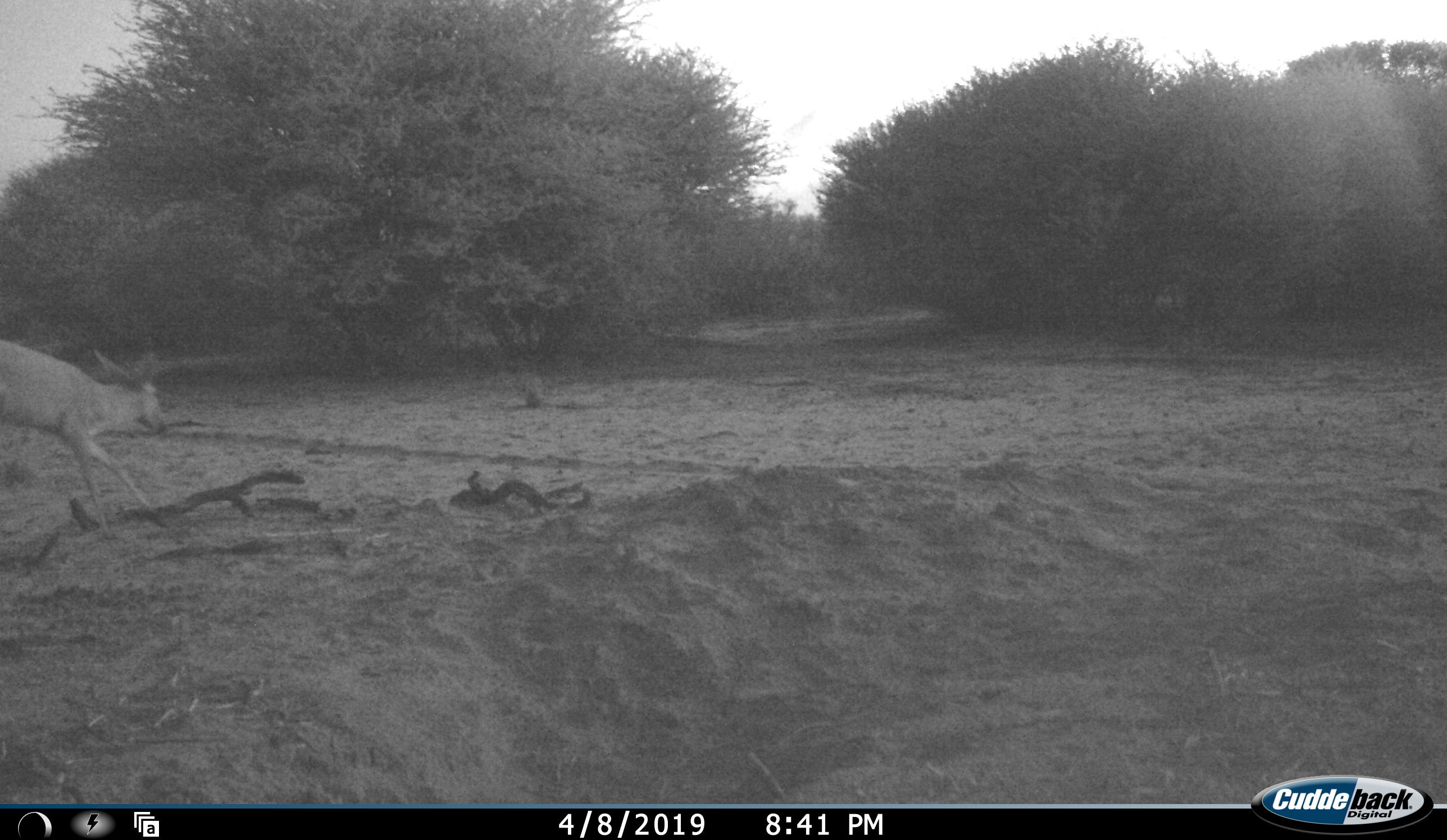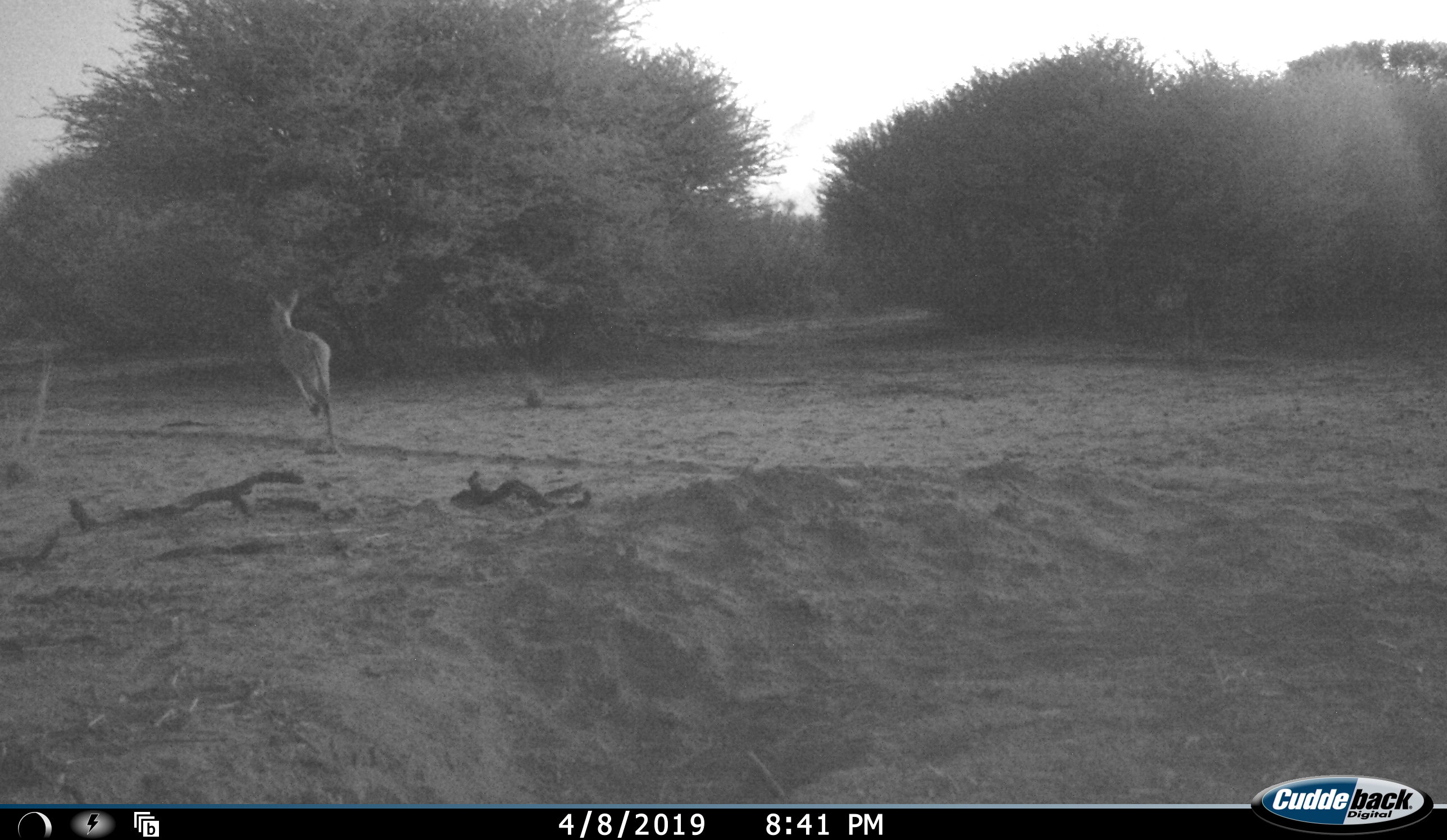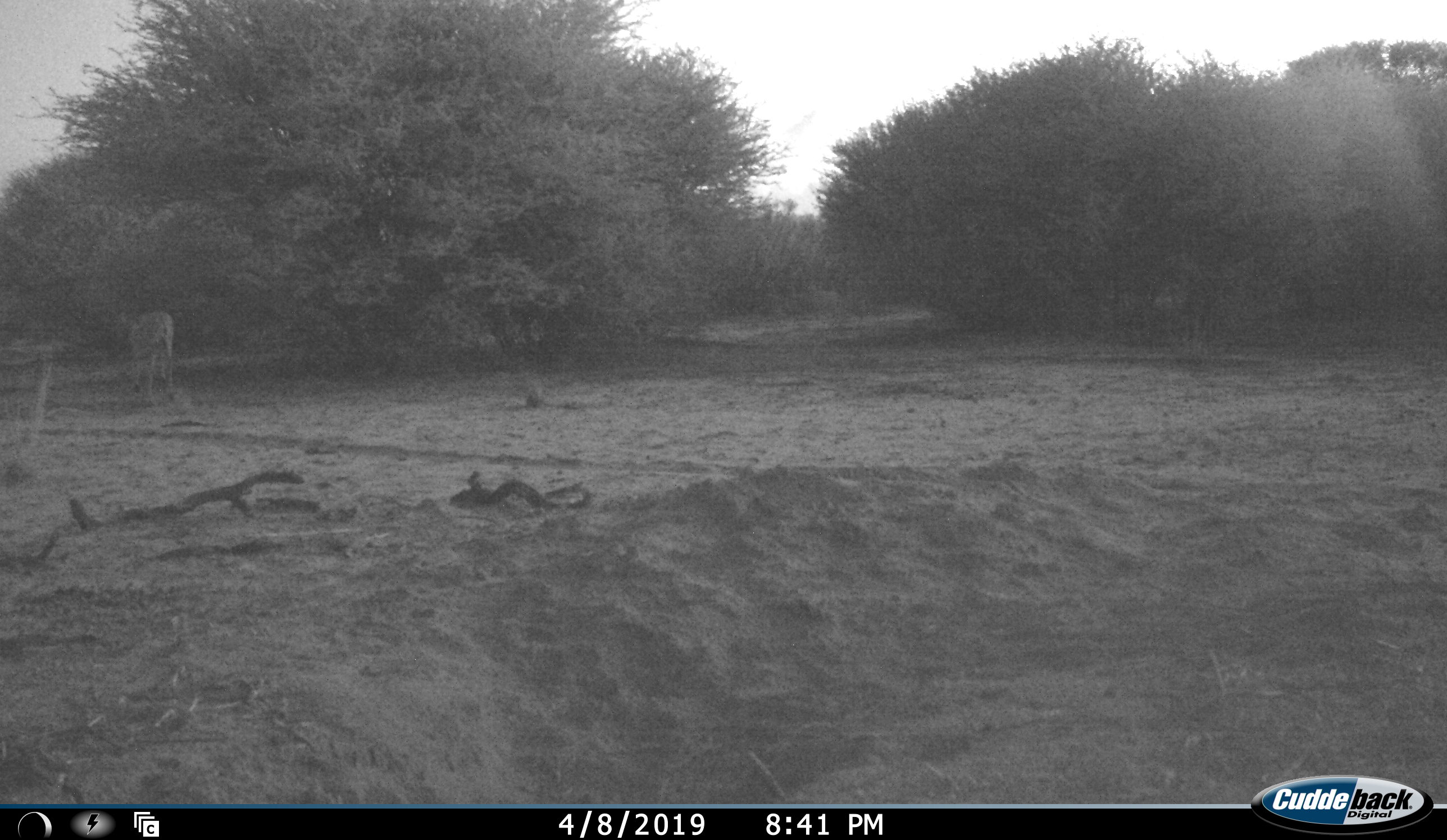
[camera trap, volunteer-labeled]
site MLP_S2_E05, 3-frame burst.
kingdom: Animalia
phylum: Chordata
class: Mammalia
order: Artiodactyla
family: Bovidae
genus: Sylvicapra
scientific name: Sylvicapra grimmia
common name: common duiker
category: duikercommongrey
Duikercommongrey (common duiker) (Sylvicapra grimmia), count 1. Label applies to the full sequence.